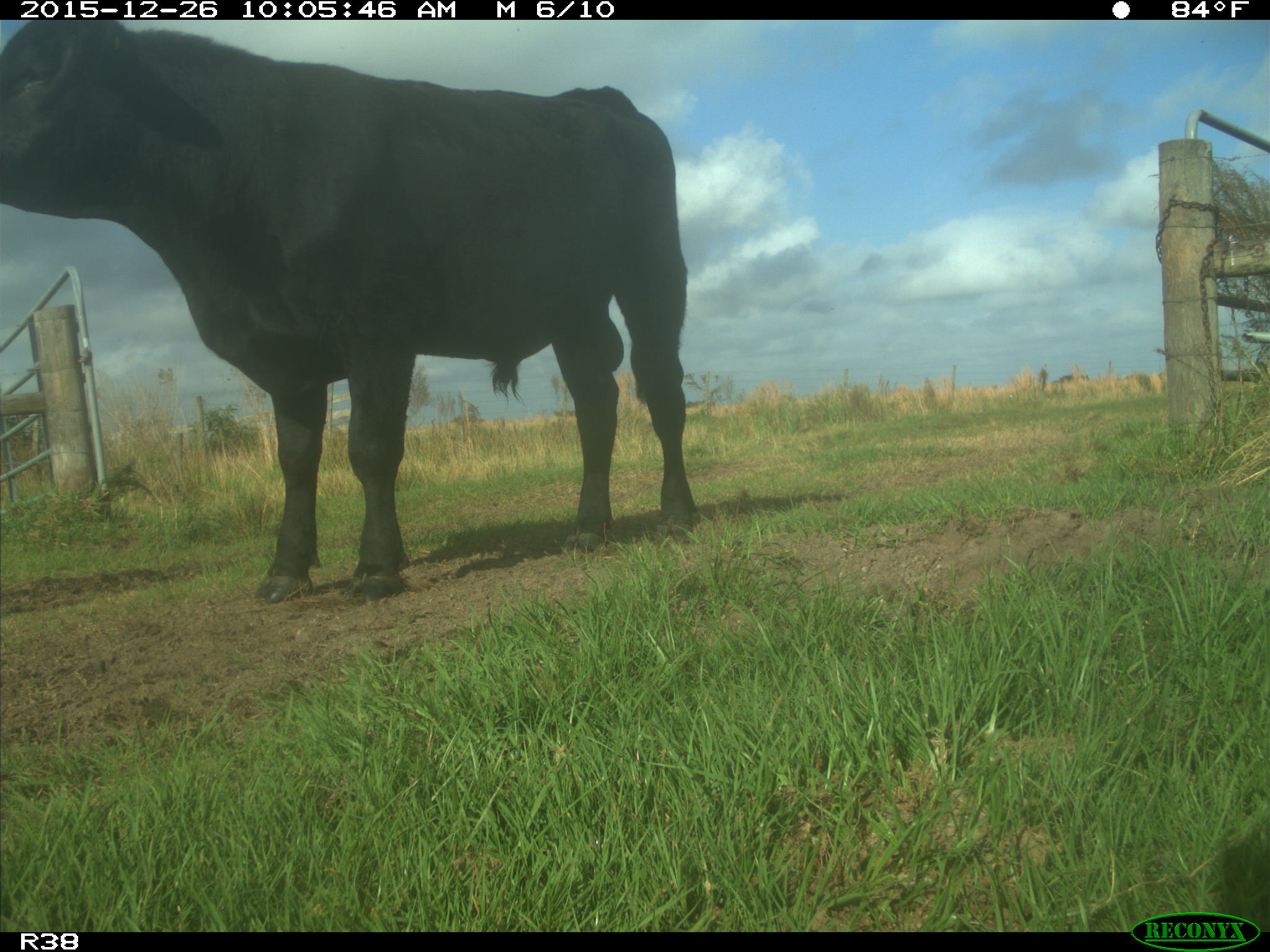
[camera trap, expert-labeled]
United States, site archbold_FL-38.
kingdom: Animalia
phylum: Chordata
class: Mammalia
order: Artiodactyla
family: Bovidae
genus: Bos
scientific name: Bos taurus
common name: domestic cow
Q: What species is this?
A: Bos taurus (domestic cow).